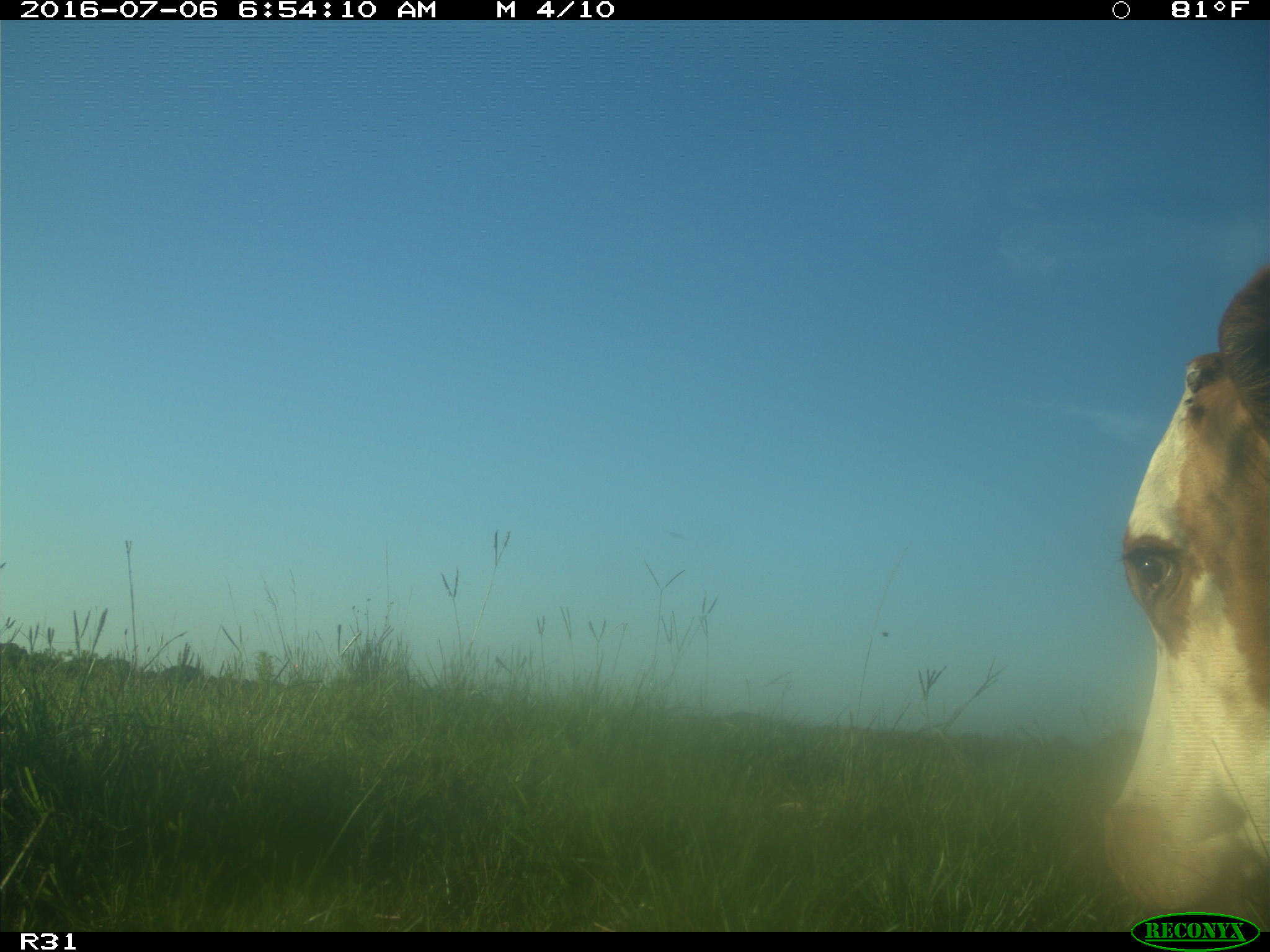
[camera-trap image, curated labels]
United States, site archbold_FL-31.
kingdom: Animalia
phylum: Chordata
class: Mammalia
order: Artiodactyla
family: Bovidae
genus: Bos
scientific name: Bos taurus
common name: domestic cow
Bos taurus (domestic cow).